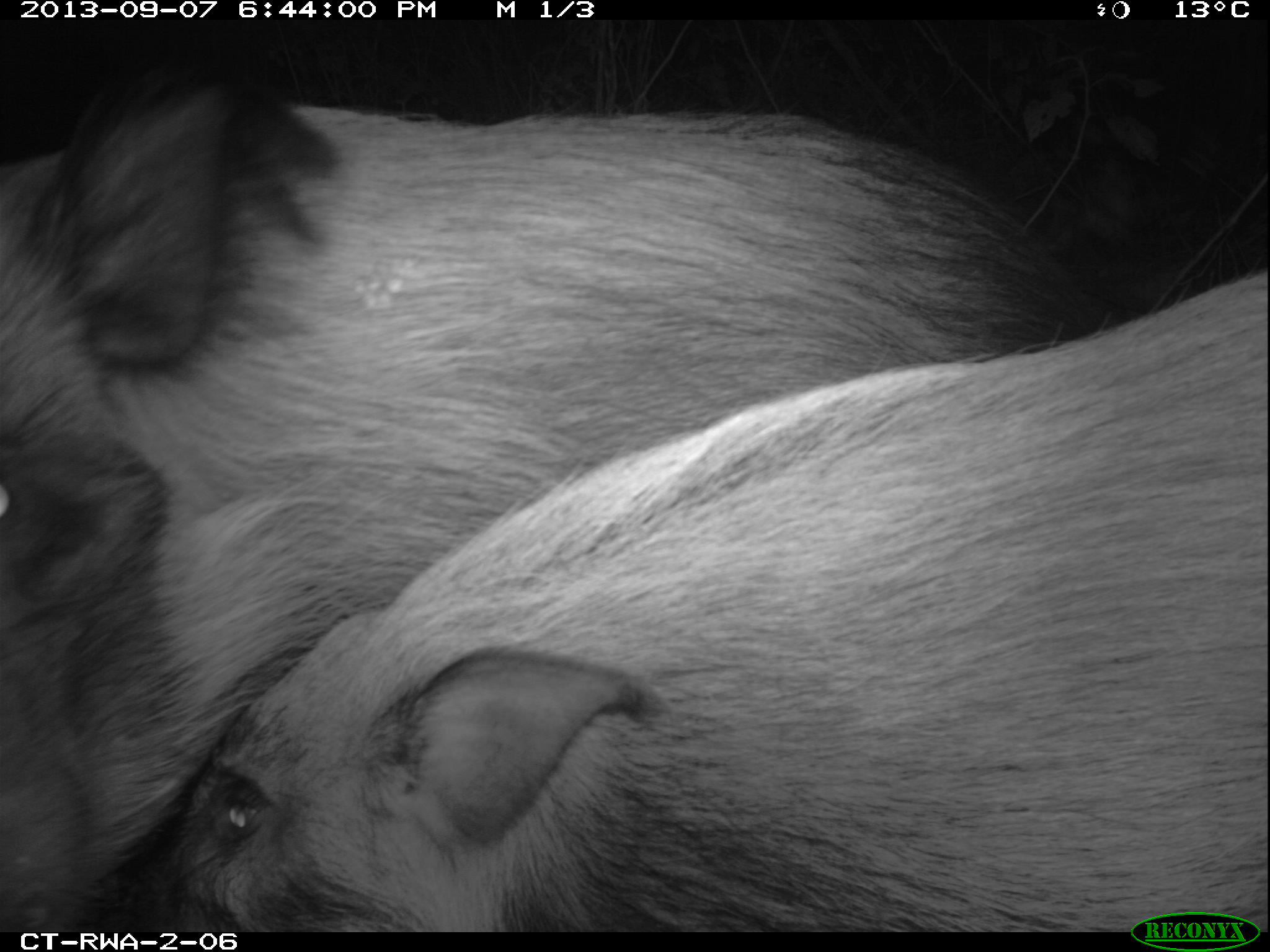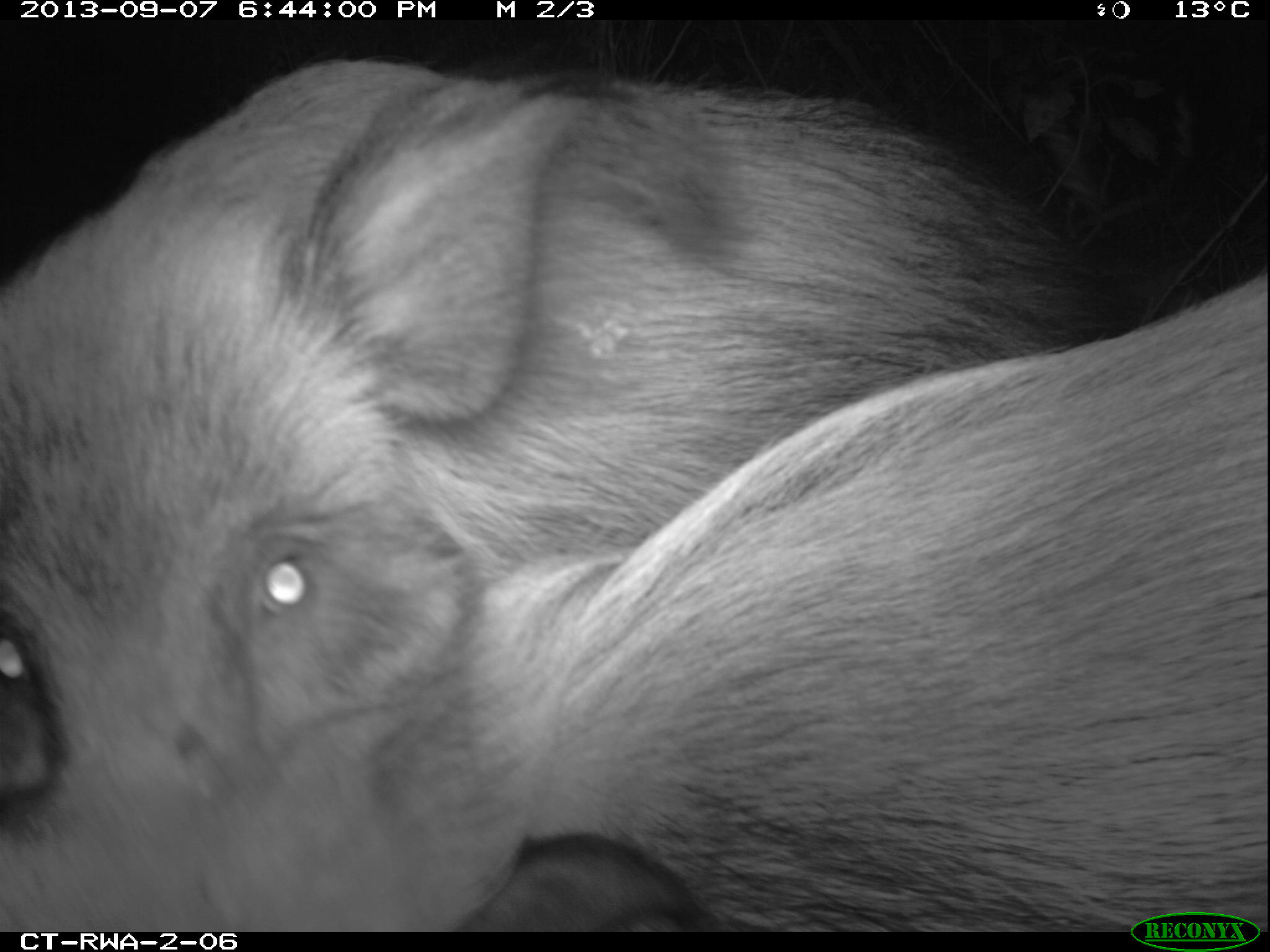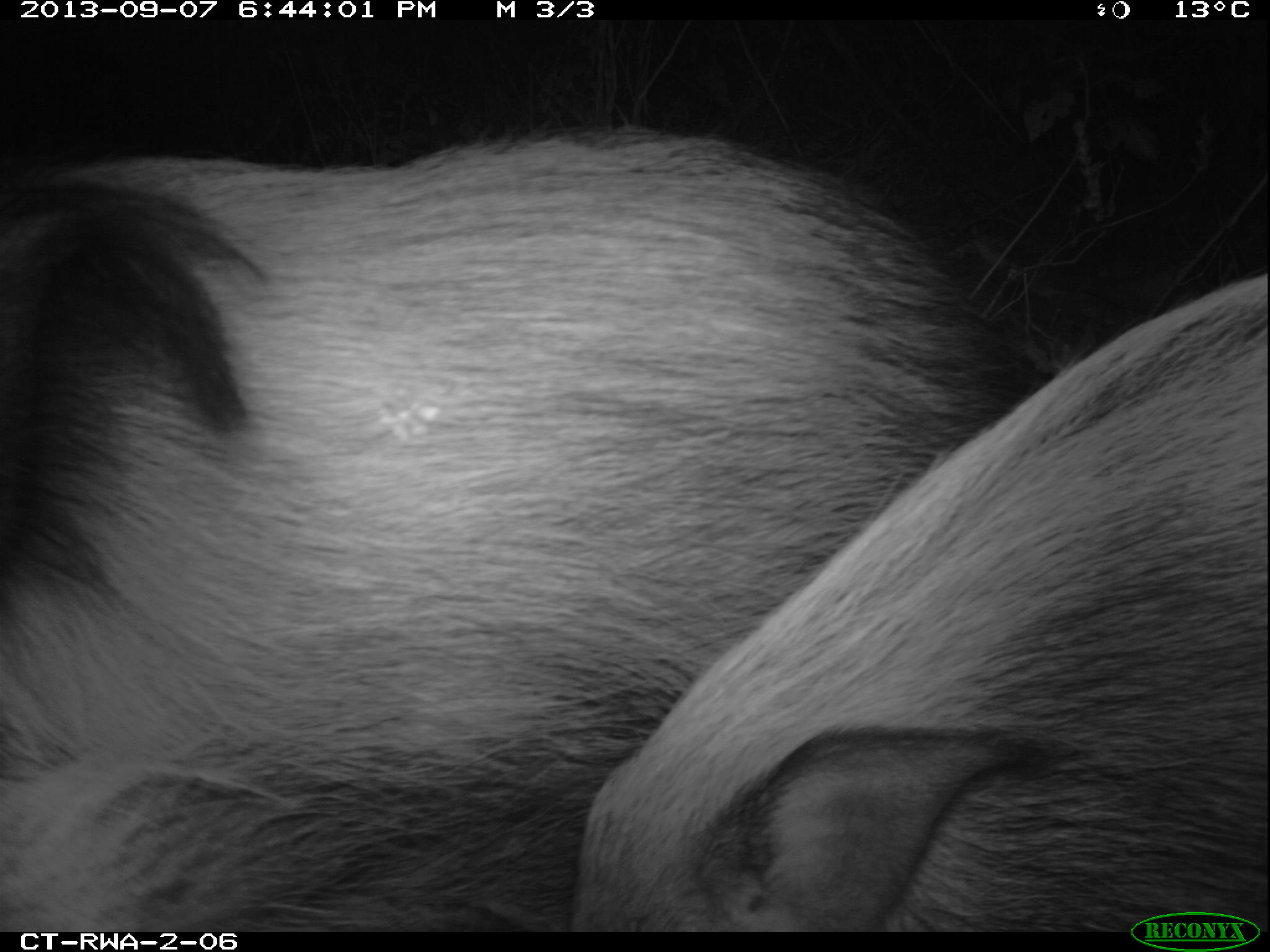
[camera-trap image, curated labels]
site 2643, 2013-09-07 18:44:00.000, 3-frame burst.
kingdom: Animalia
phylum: Chordata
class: Mammalia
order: Artiodactyla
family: Suidae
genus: Potamochoerus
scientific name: Potamochoerus larvatus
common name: bushpig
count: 4